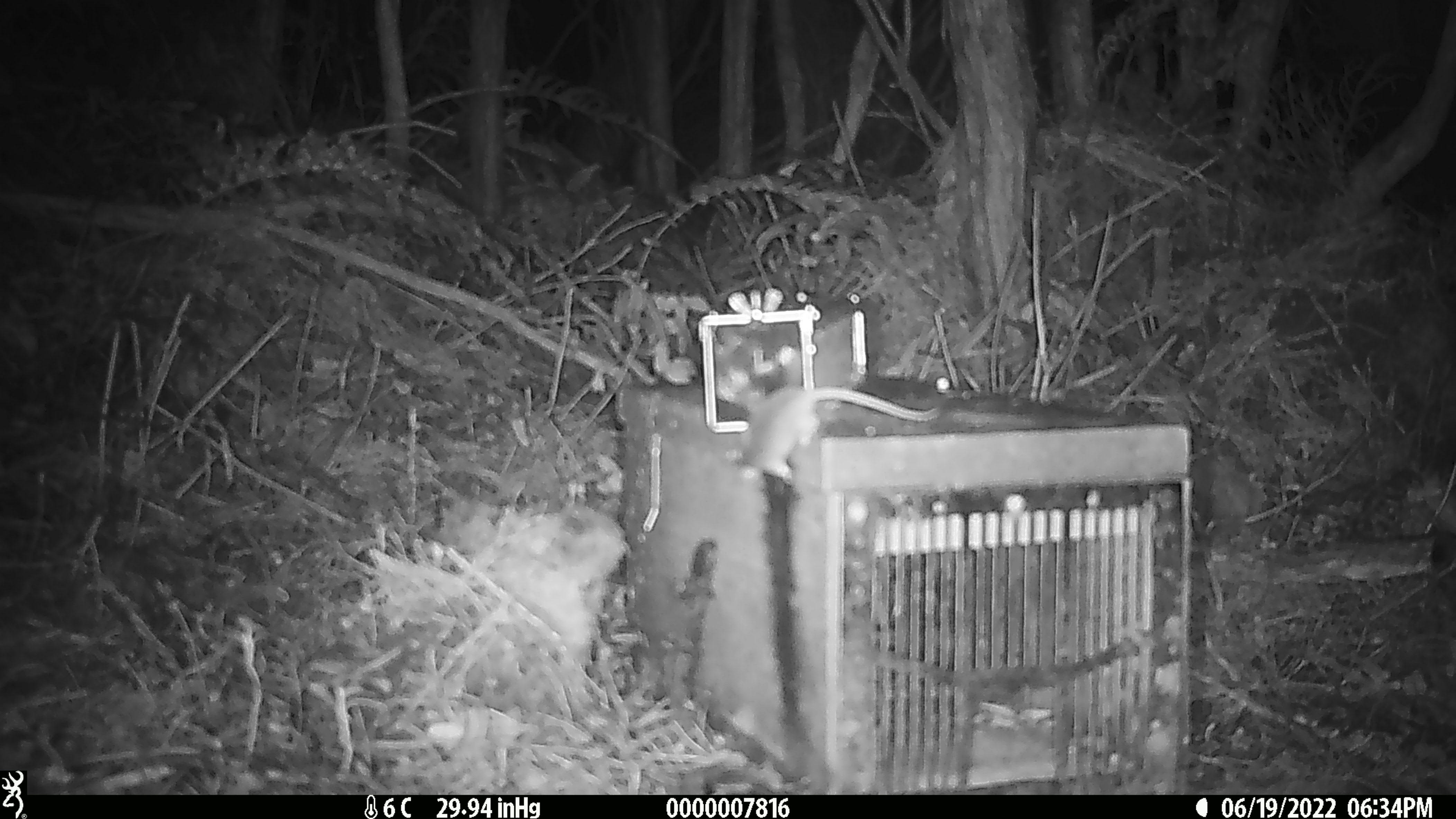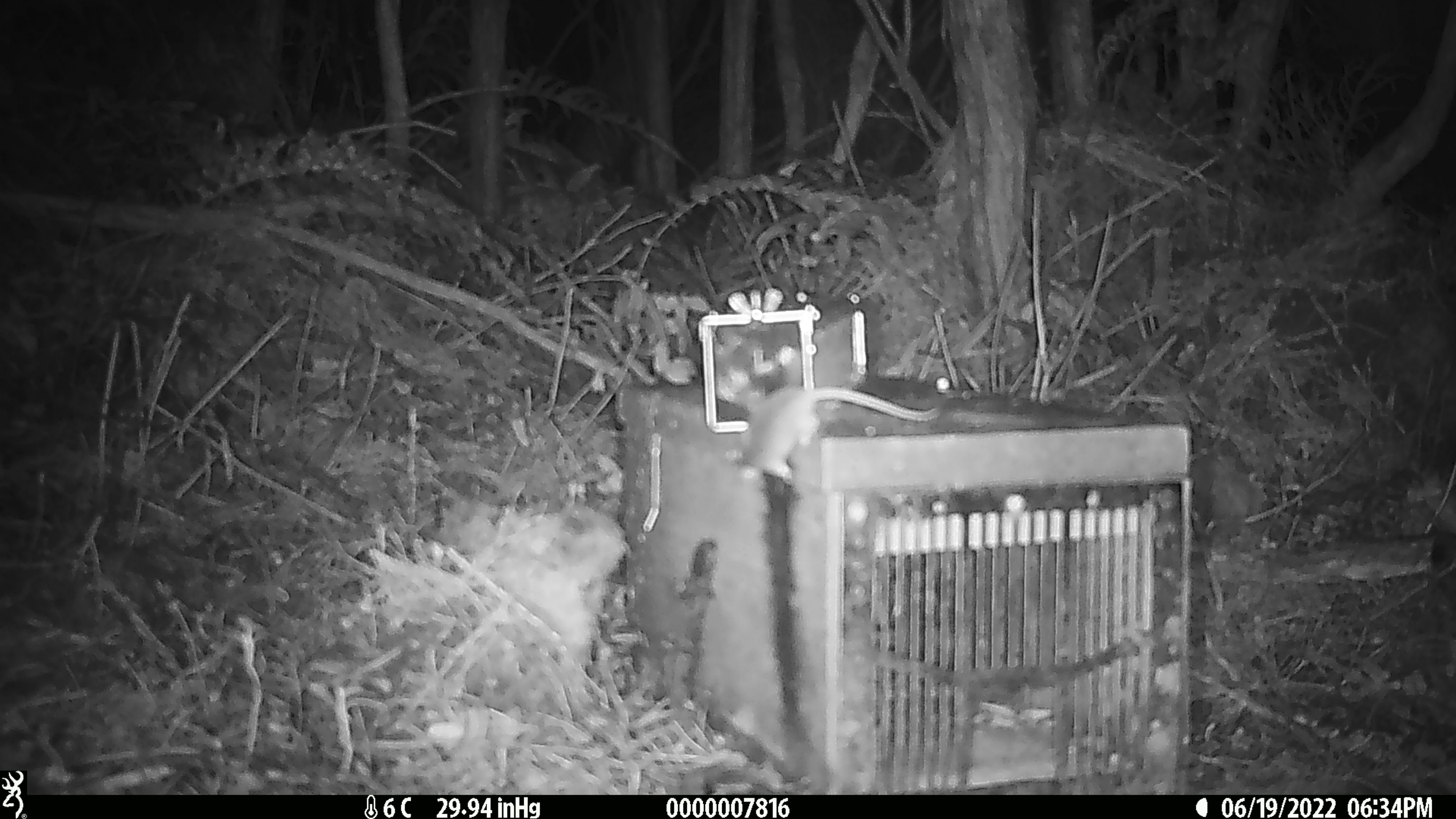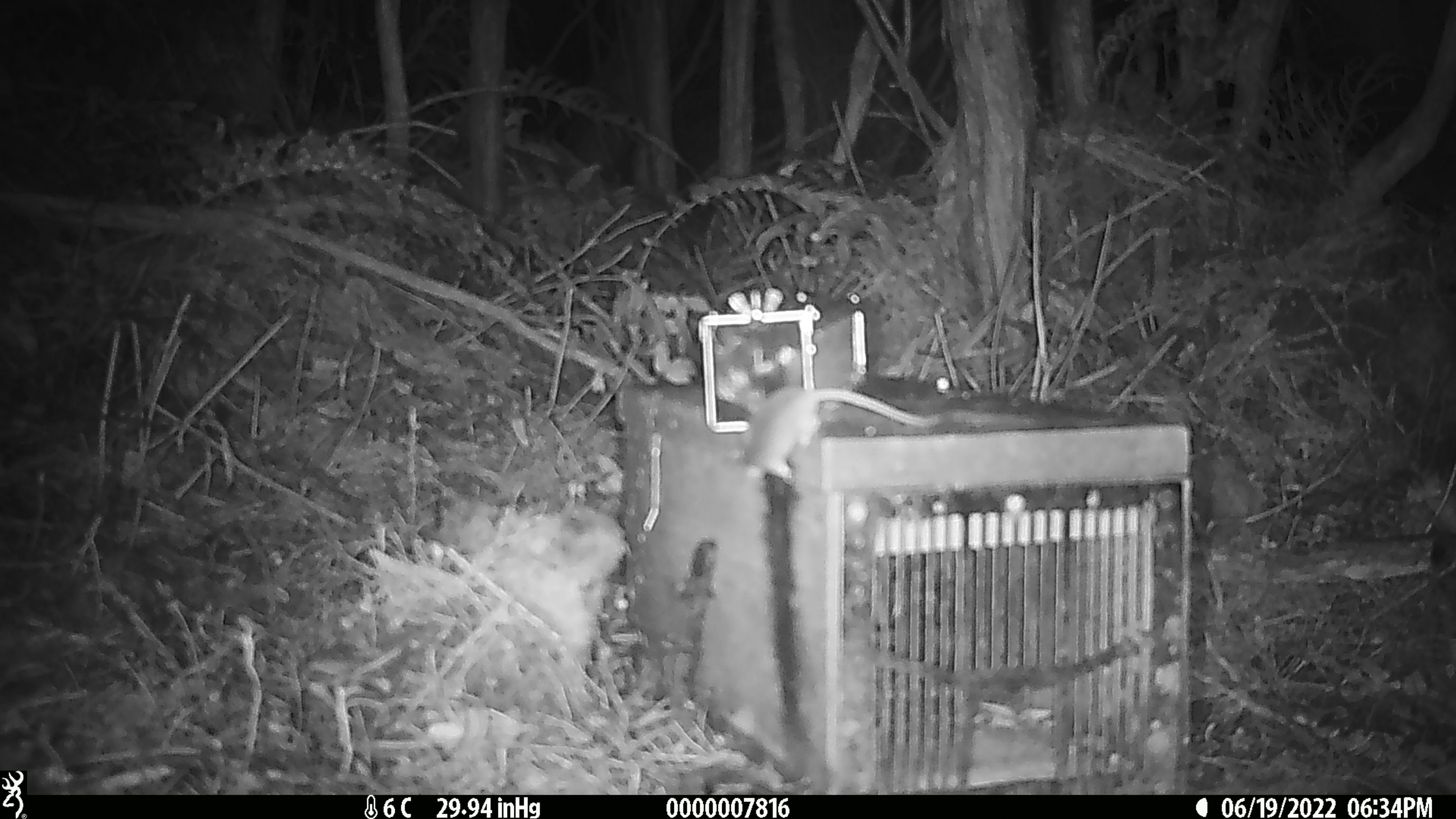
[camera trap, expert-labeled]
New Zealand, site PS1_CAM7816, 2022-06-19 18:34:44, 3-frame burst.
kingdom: Animalia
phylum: Chordata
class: Mammalia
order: Rodentia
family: Muridae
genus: Mus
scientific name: Mus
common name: mouse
Mouse (Mus).